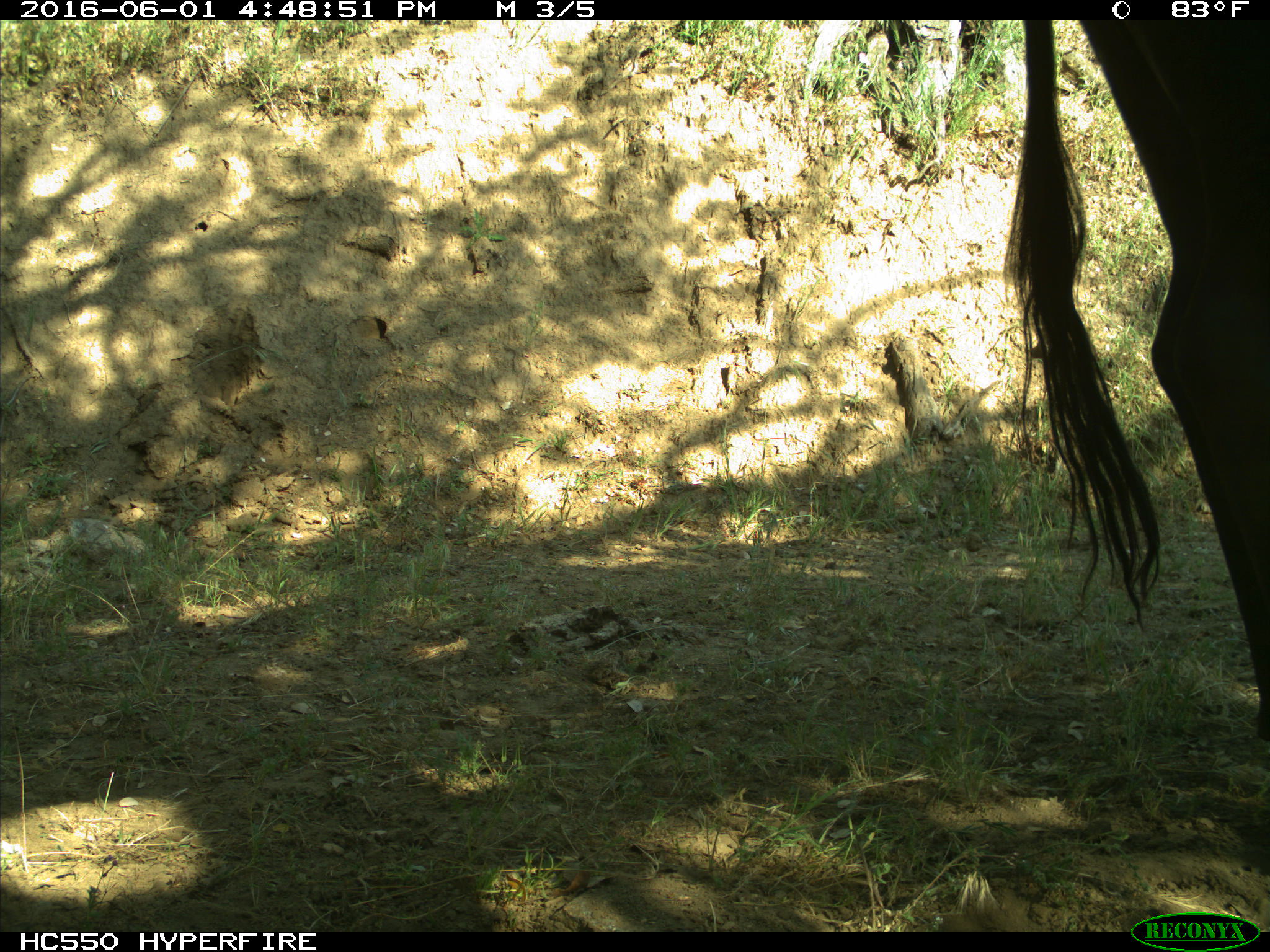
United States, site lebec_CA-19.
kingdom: Animalia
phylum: Chordata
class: Mammalia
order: Artiodactyla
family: Bovidae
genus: Bos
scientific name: Bos taurus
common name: domestic cow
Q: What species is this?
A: Bos taurus (domestic cow).